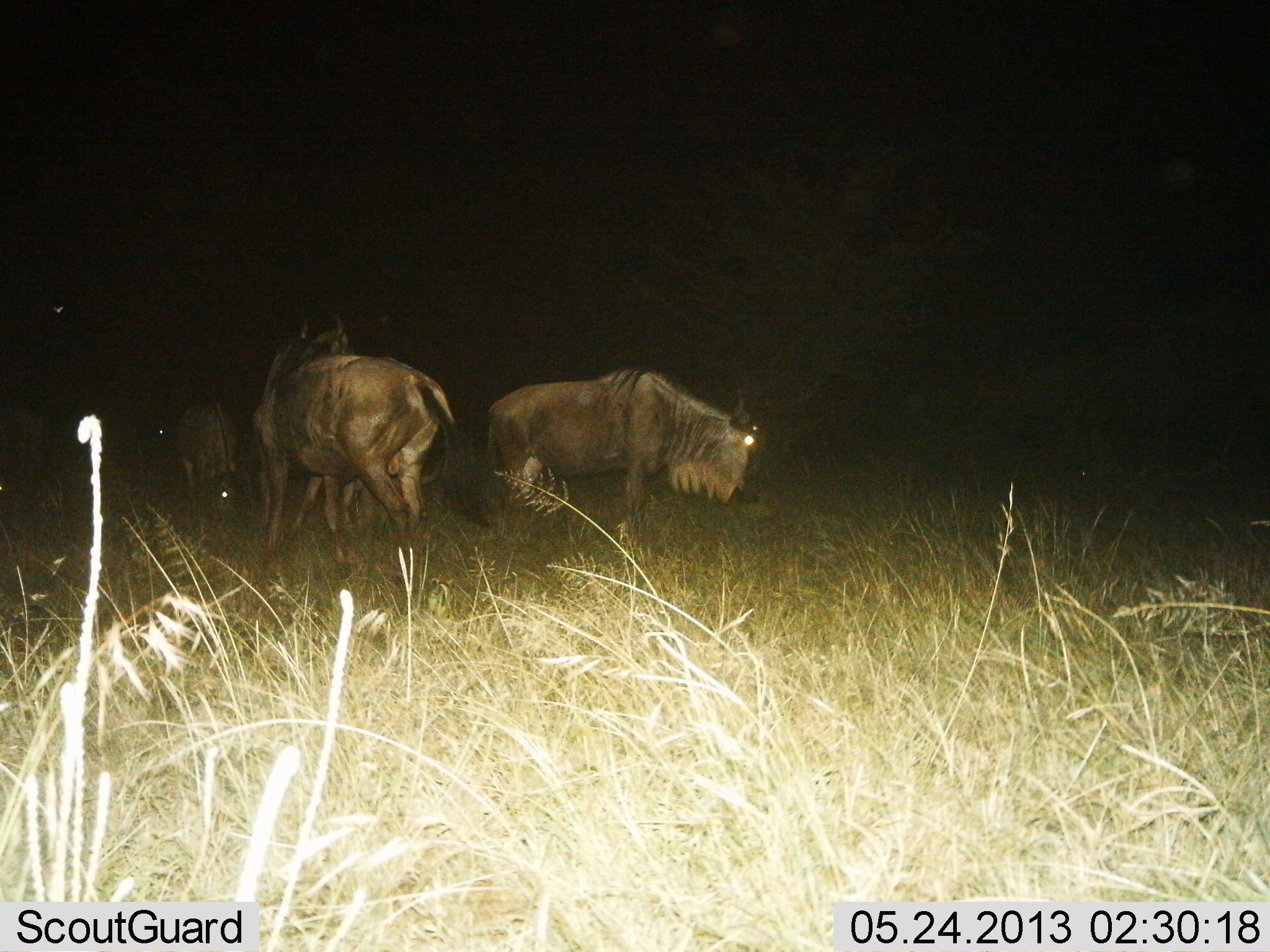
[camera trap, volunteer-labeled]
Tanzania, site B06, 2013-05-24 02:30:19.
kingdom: Animalia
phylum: Chordata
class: Mammalia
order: Artiodactyla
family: Bovidae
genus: Connochaetes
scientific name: Connochaetes taurinus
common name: blue wildebeest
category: wildebeest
Wildebeest (blue wildebeest) (Connochaetes taurinus), count 3. Behavior (volunteer vote fractions): standing 76%, resting 3%, moving 17%, interacting 0%. Young present (vote fraction): 0%. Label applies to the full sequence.